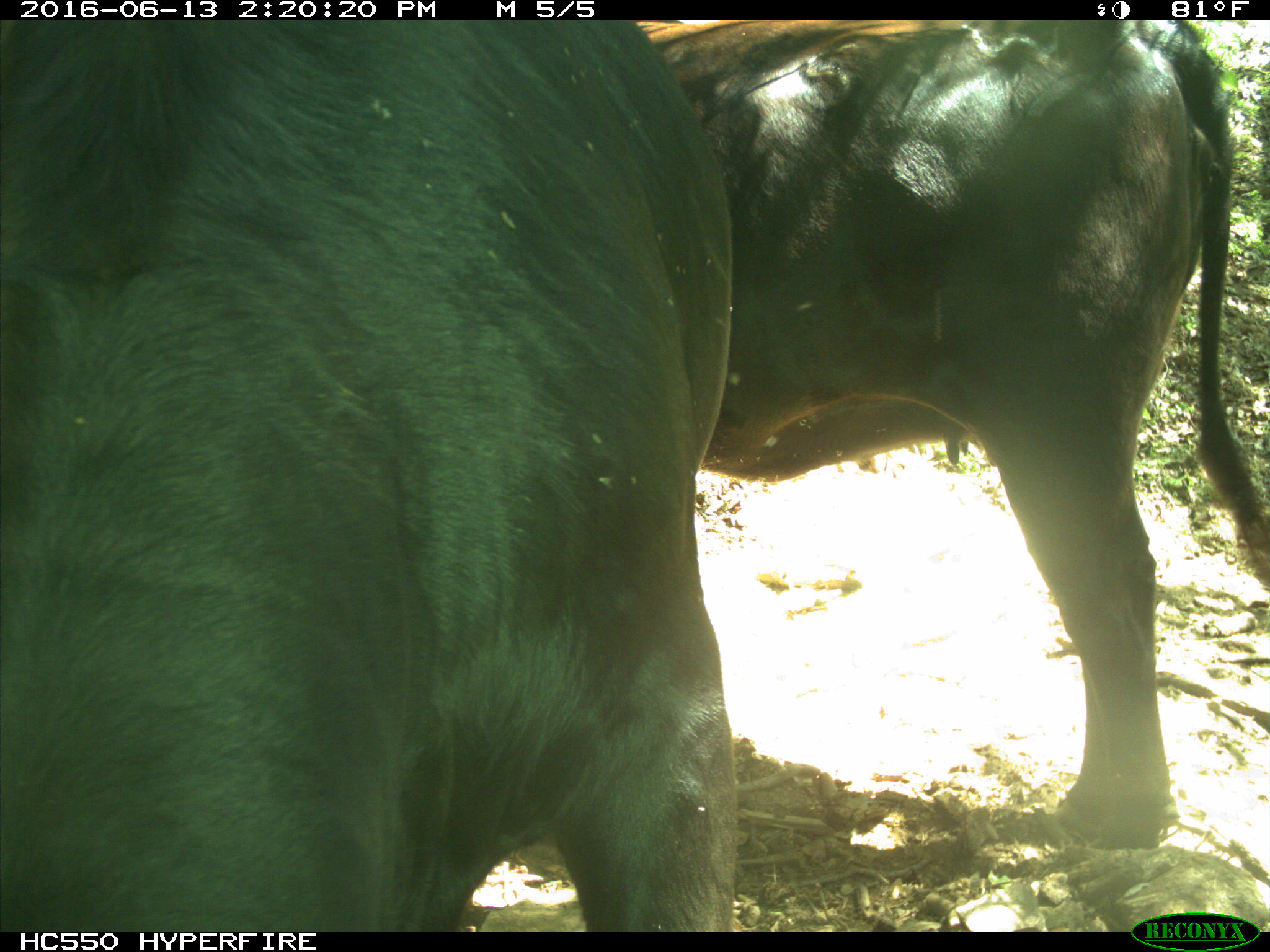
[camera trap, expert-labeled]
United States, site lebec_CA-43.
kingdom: Animalia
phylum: Chordata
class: Mammalia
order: Artiodactyla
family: Bovidae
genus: Bos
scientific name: Bos taurus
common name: domestic cow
Bos taurus (domestic cow).